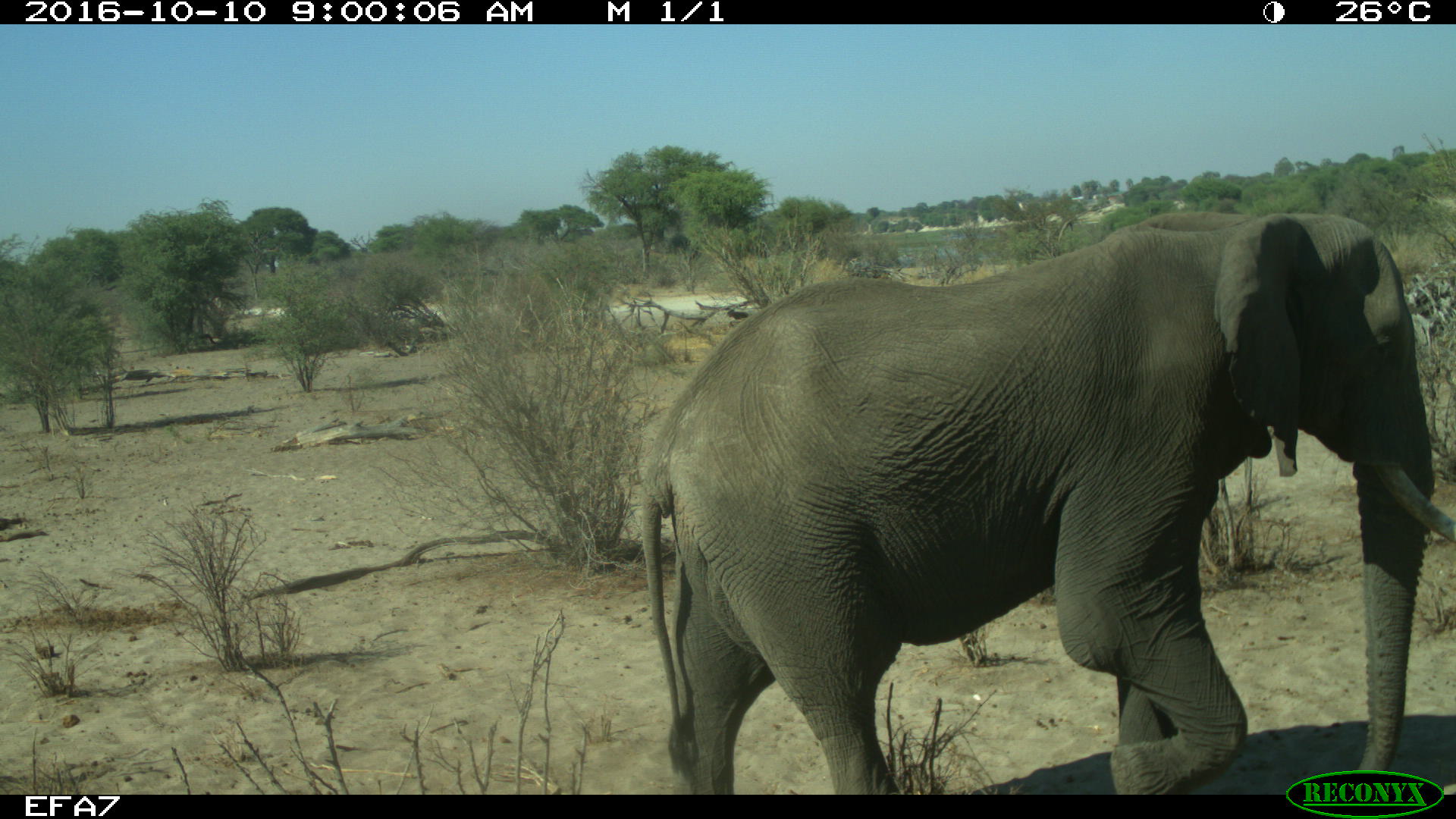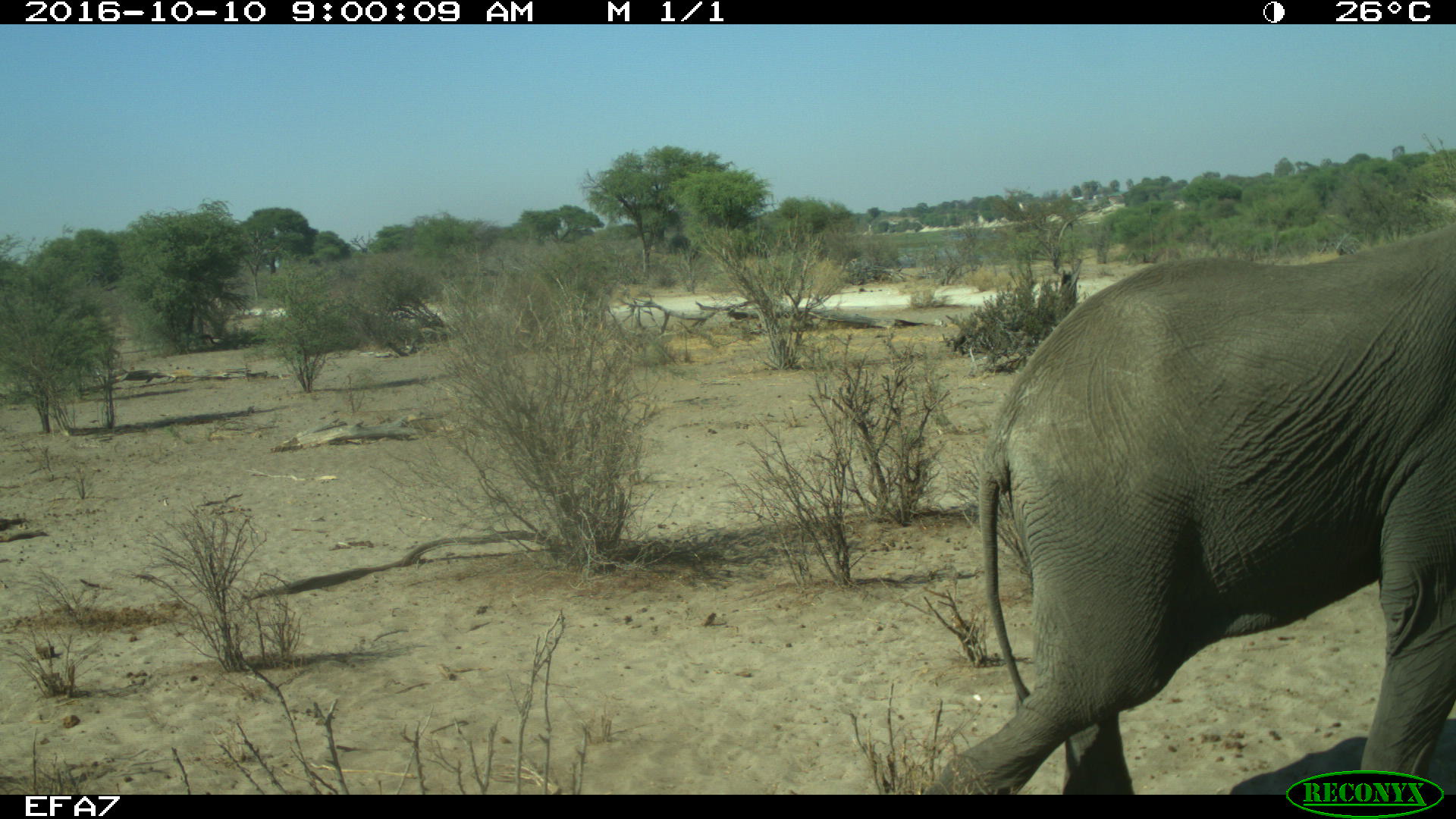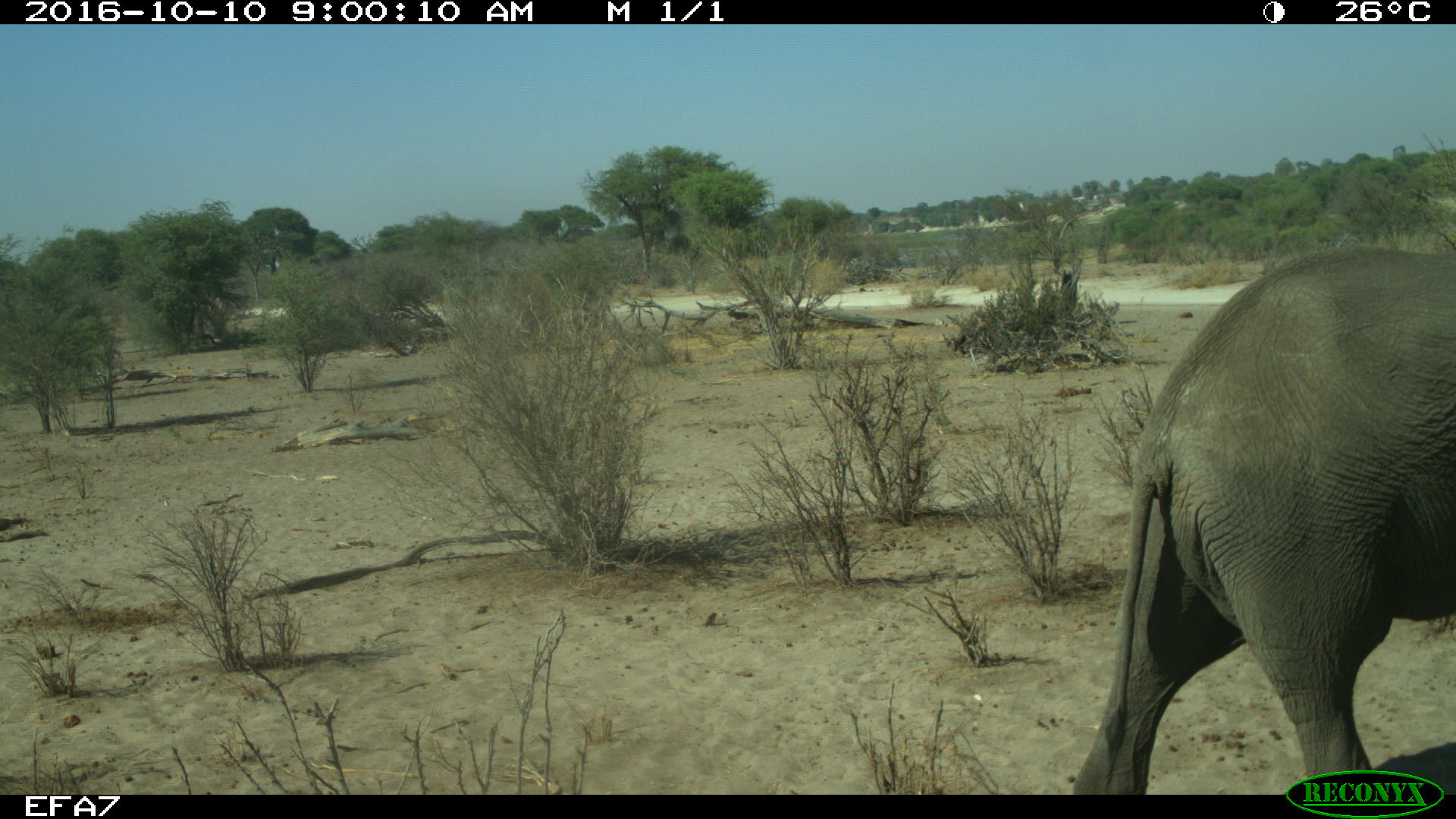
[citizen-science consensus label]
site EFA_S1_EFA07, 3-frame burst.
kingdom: Animalia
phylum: Chordata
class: Mammalia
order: Proboscidea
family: Elephantidae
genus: Loxodonta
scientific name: Loxodonta africana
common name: african bush elephant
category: elephant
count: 1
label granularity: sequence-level